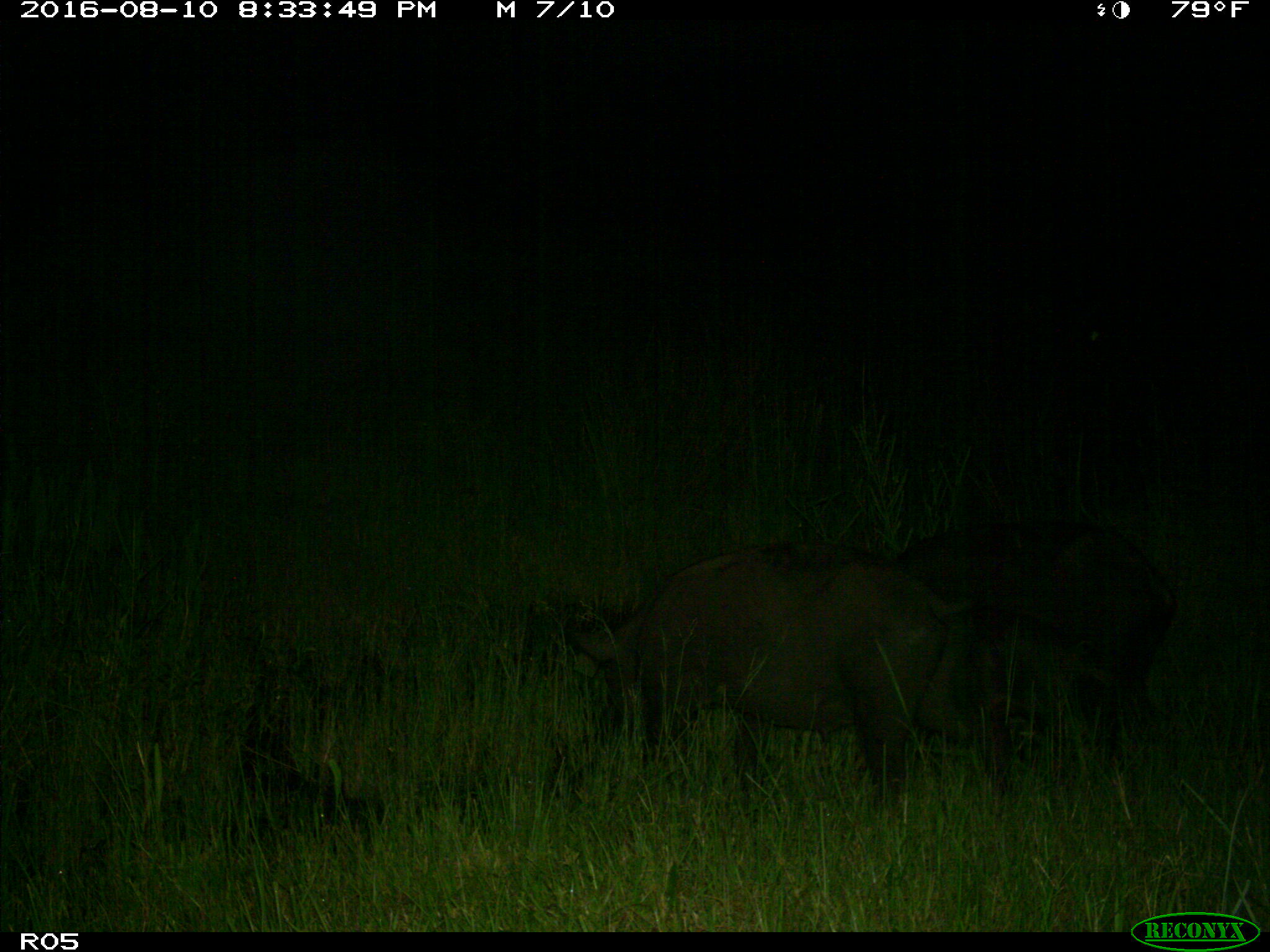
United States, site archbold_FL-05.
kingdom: Animalia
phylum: Chordata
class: Mammalia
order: Artiodactyla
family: Suidae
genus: Sus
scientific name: Sus scrofa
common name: wild boar